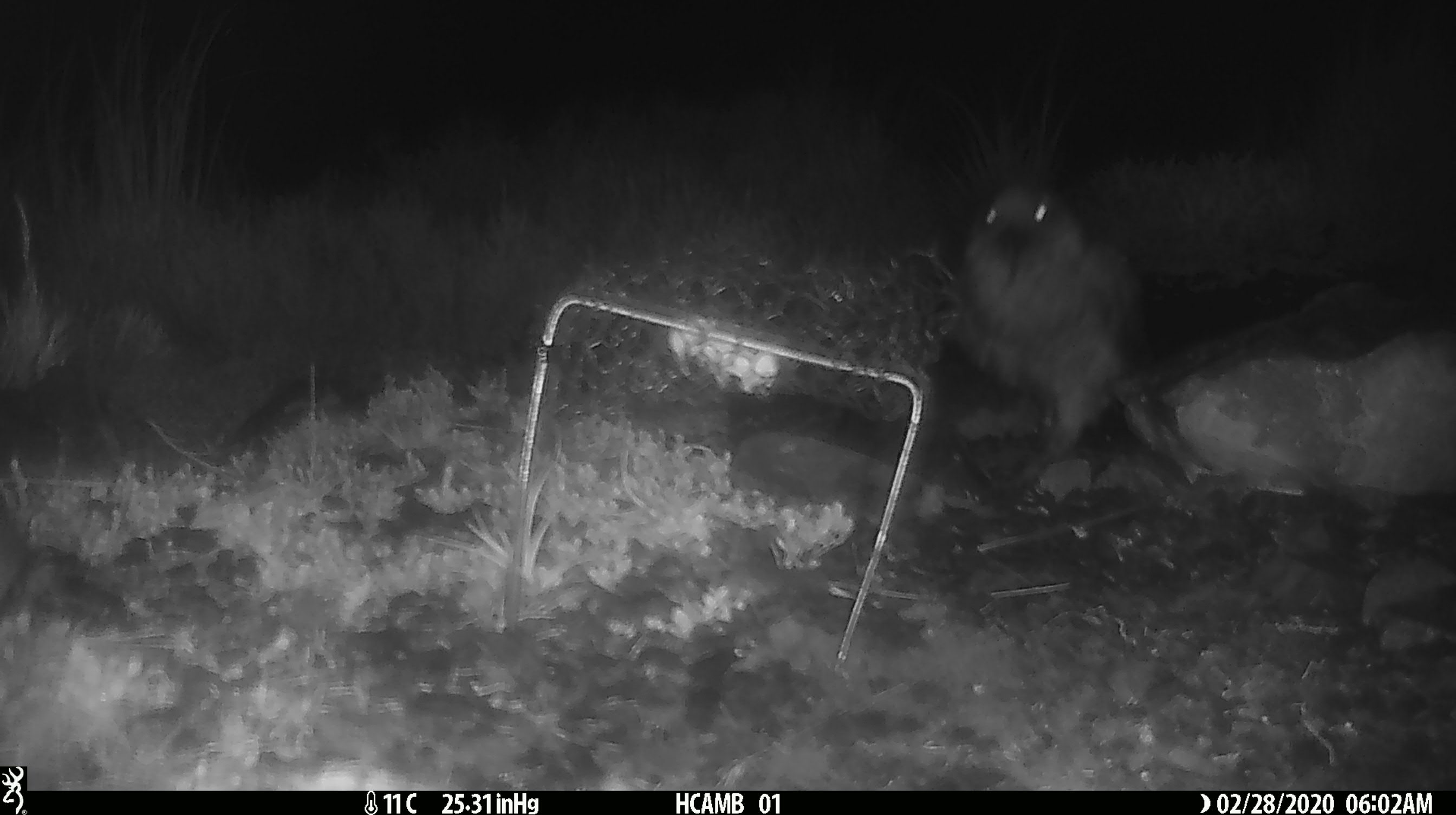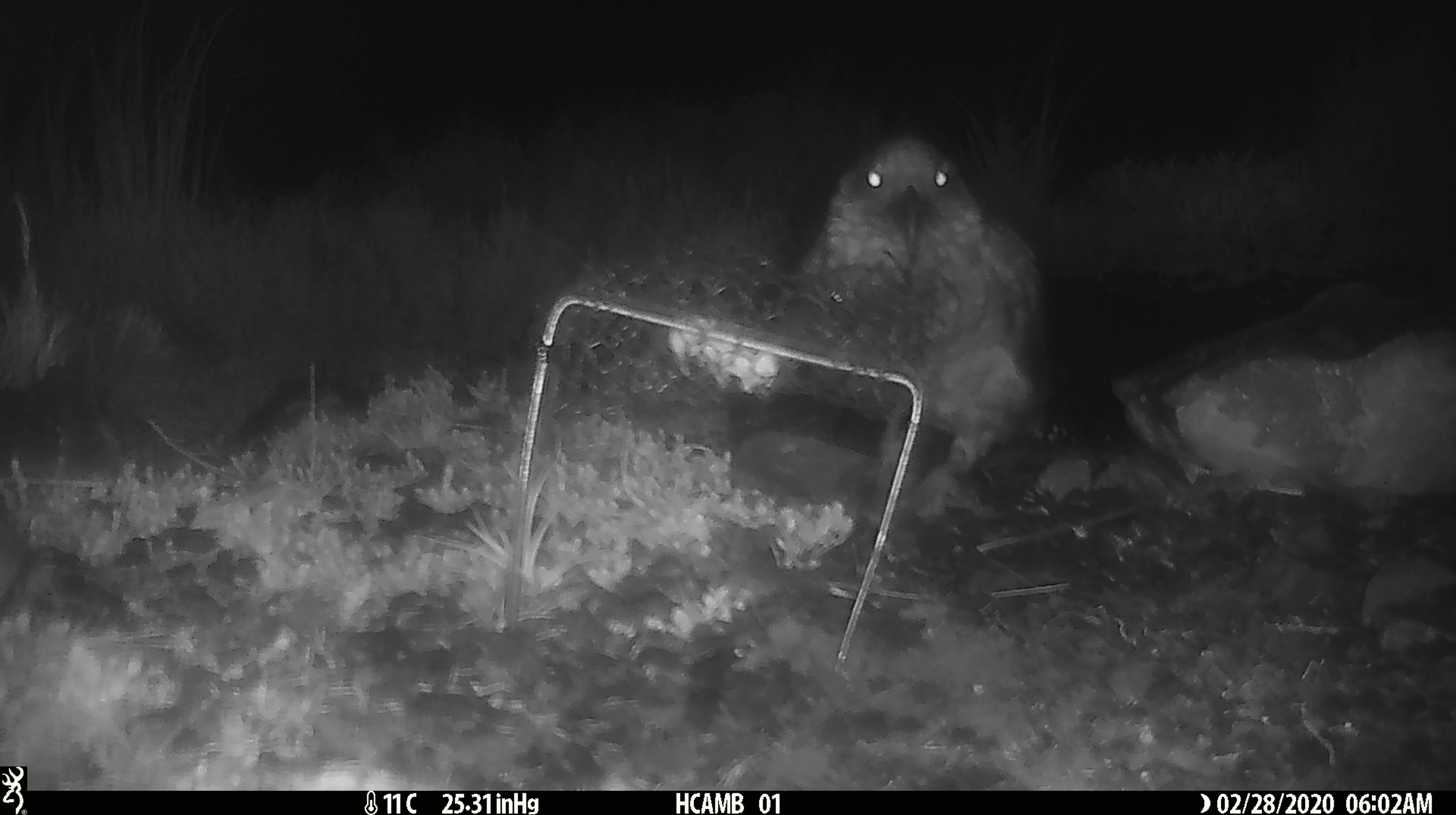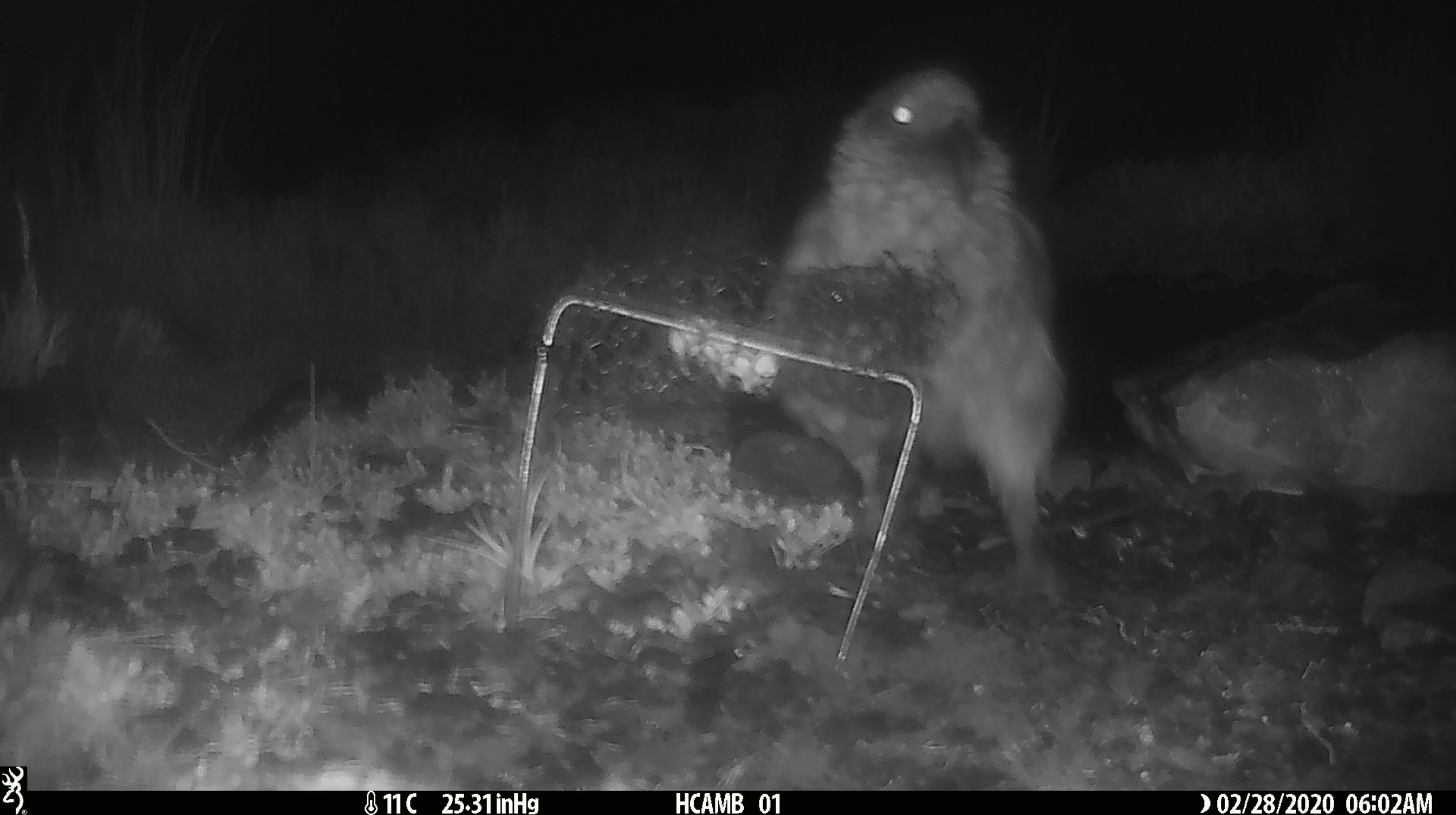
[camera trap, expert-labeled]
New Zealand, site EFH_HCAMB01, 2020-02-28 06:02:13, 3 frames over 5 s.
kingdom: Animalia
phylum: Chordata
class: Aves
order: Psittaciformes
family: Strigopidae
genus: Nestor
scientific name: Nestor notabilis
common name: kea